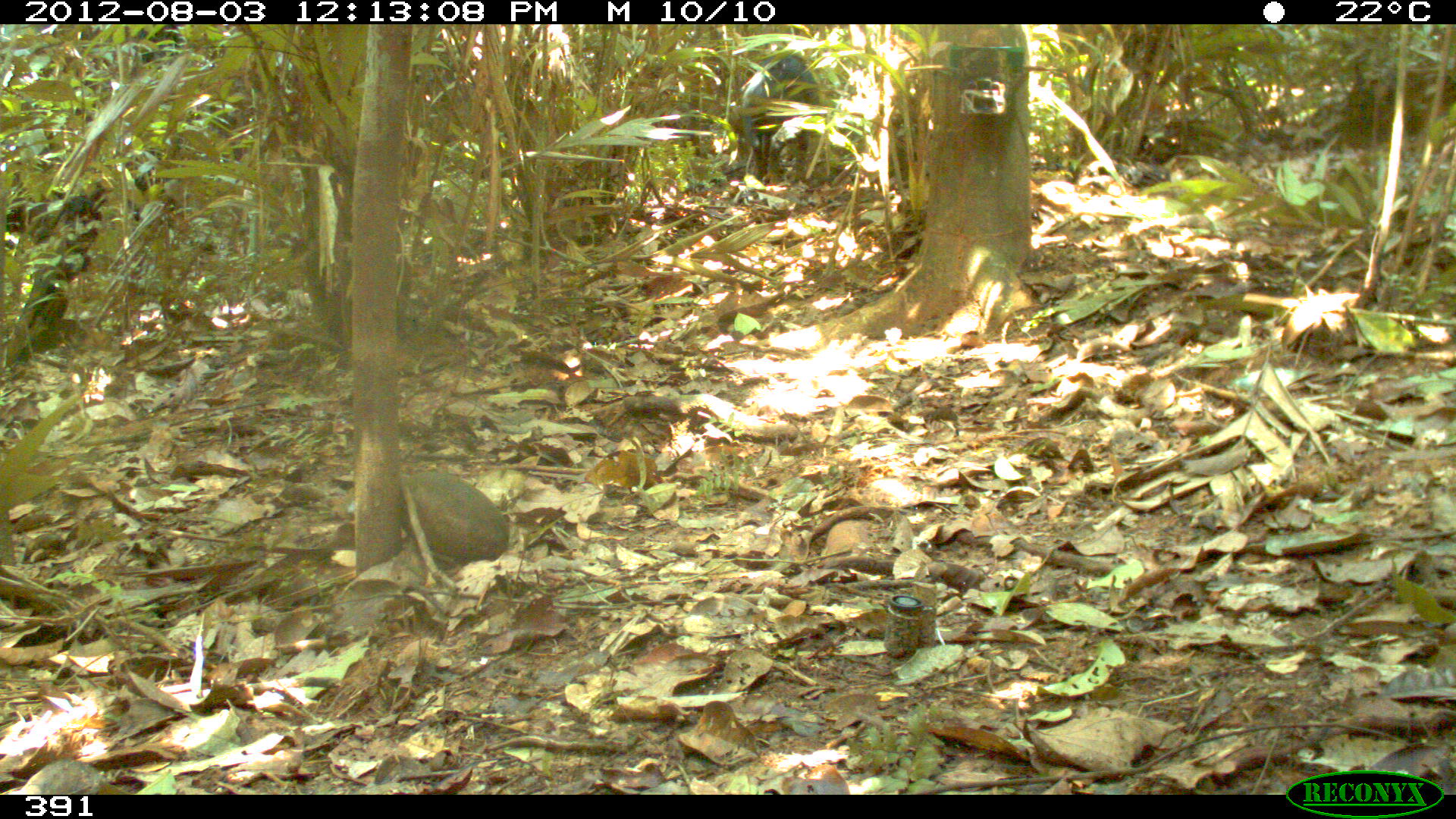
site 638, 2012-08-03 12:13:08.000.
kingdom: Animalia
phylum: Chordata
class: Mammalia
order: Artiodactyla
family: Tayassuidae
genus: Tayassu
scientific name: Tayassu pecari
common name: white-lipped peccary